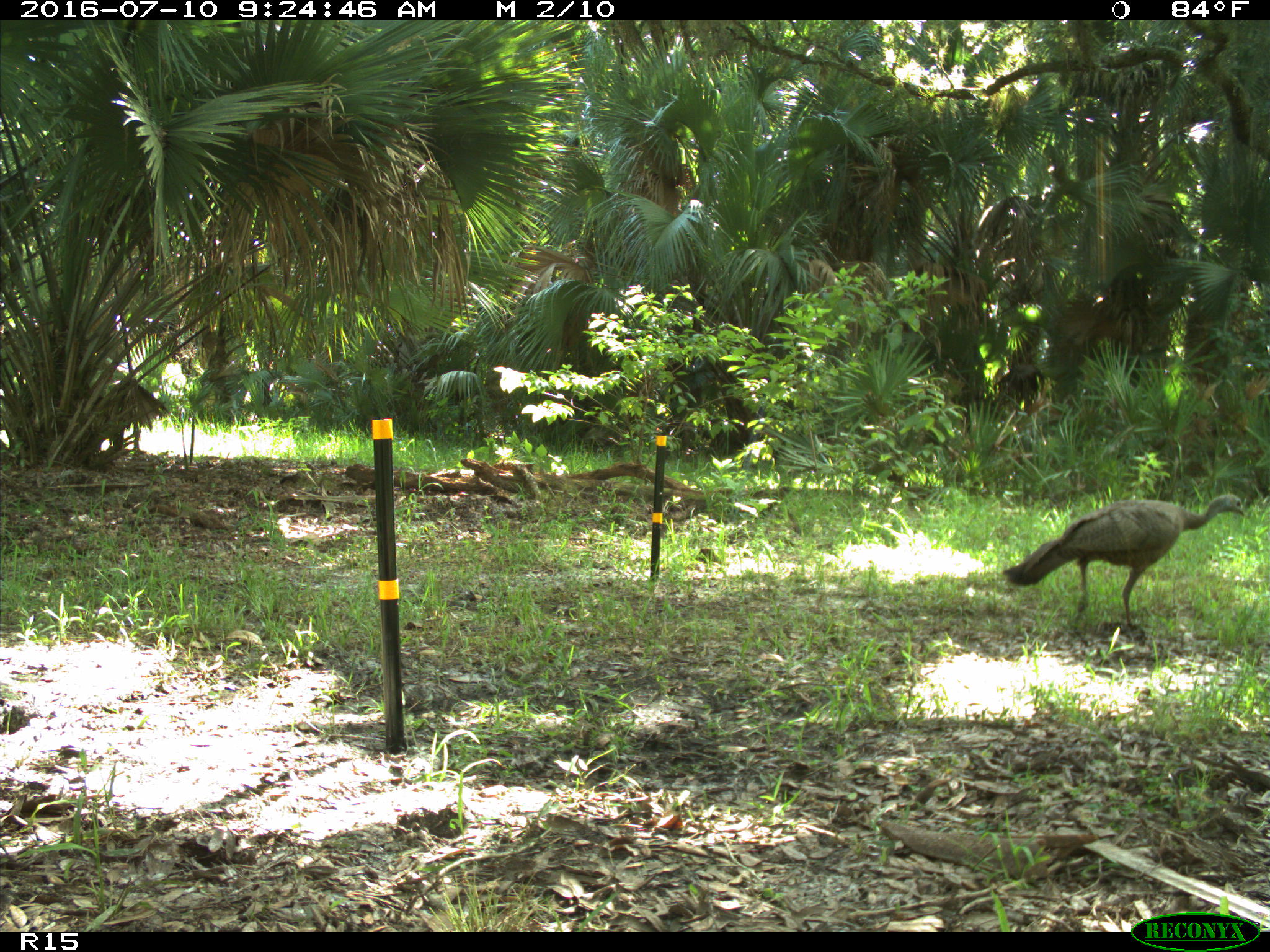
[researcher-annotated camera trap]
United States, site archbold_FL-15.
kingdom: Animalia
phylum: Chordata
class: Aves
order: Galliformes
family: Phasianidae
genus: Meleagris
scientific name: Meleagris gallopavo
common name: wild turkey